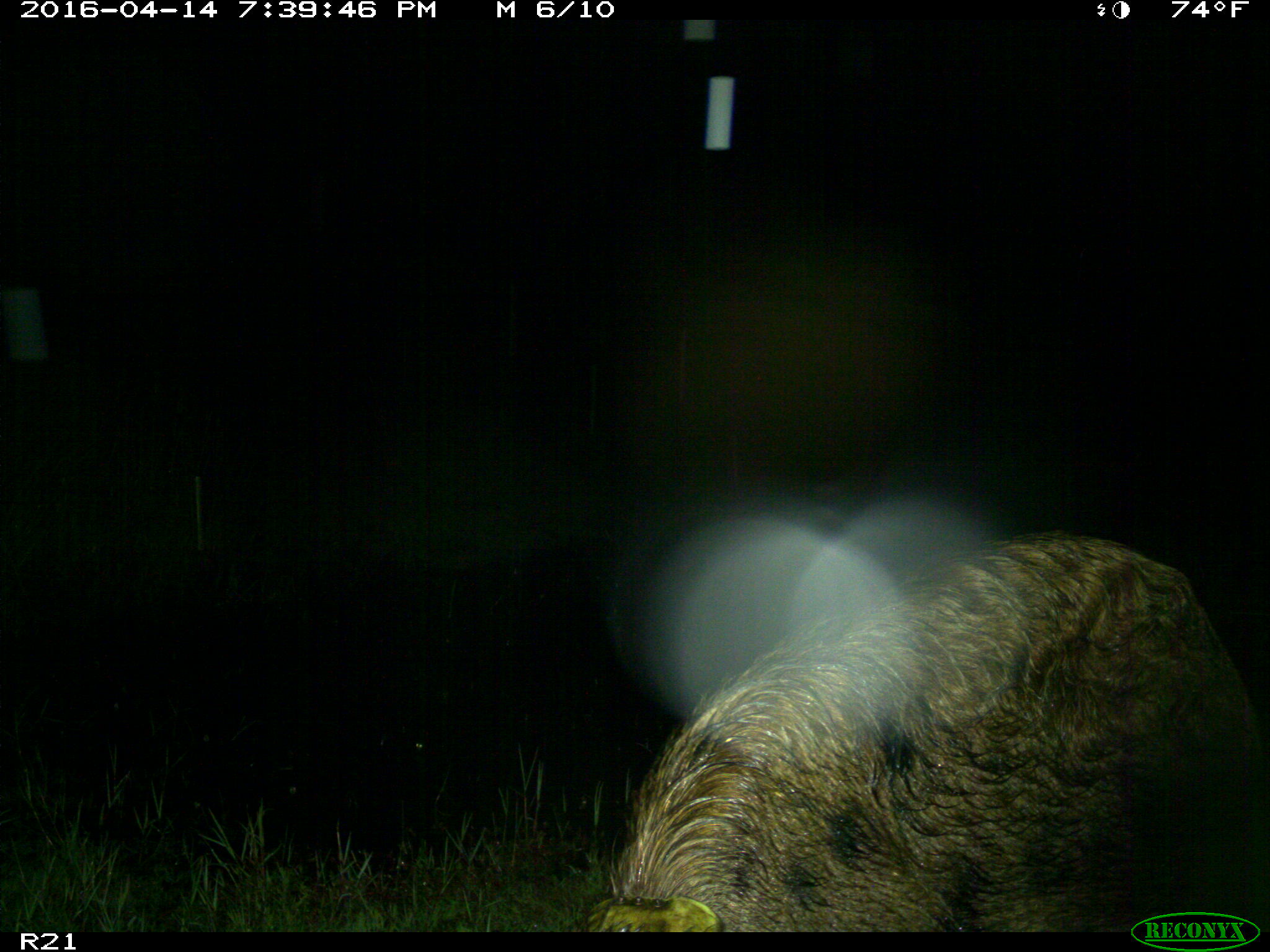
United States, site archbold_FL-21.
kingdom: Animalia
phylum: Chordata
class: Mammalia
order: Artiodactyla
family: Suidae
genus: Sus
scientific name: Sus scrofa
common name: wild boar